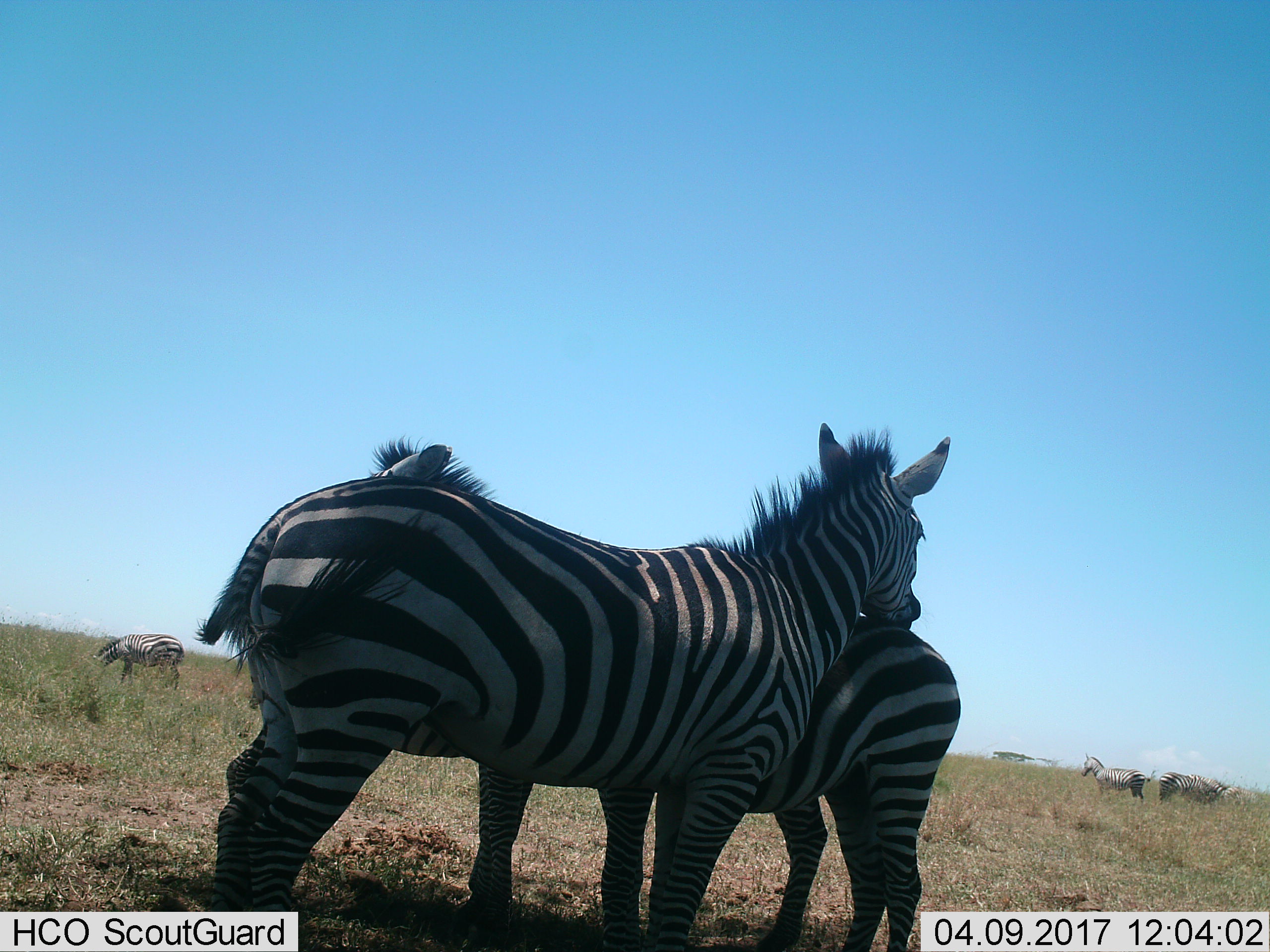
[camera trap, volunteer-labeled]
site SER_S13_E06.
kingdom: Animalia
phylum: Chordata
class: Mammalia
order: Perissodactyla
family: Equidae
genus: Equus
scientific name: Equus quagga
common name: plains zebra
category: zebraplains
Zebraplains (plains zebra) (Equus quagga), count 5. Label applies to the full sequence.